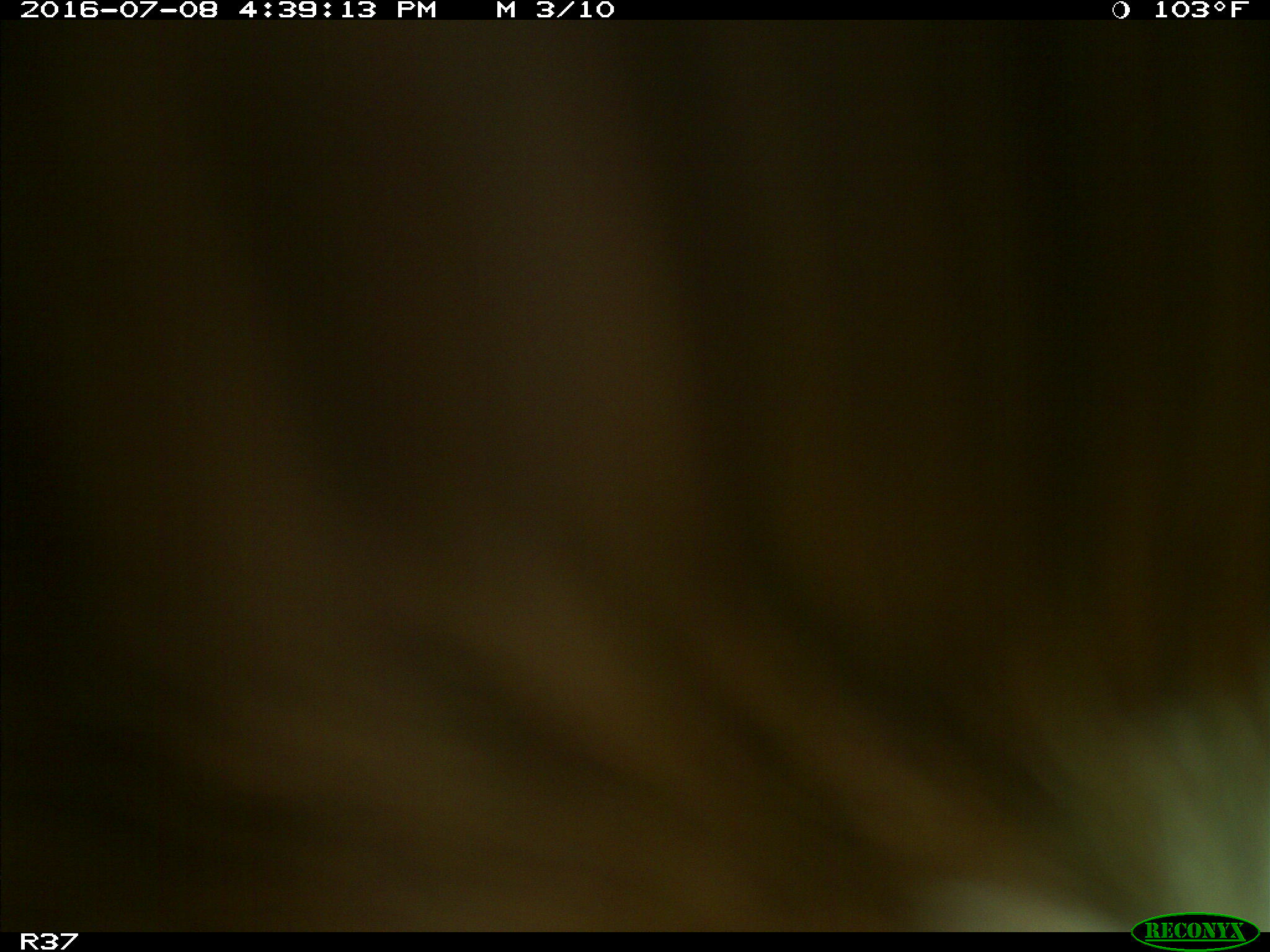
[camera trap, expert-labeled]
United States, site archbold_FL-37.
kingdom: Animalia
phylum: Chordata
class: Mammalia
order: Artiodactyla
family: Bovidae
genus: Bos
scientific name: Bos taurus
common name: domestic cow